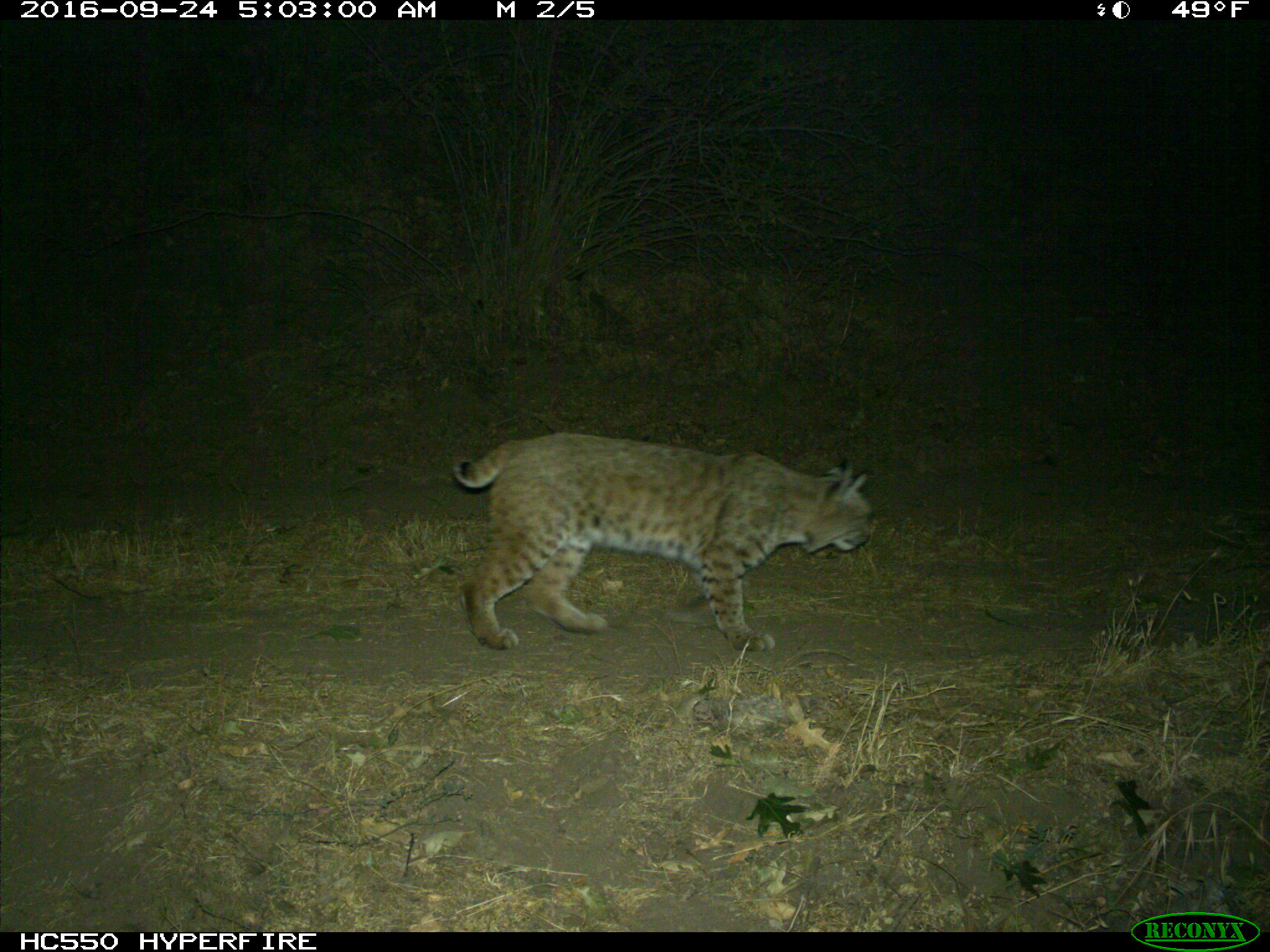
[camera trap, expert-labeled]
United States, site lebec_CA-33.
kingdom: Animalia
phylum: Chordata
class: Mammalia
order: Carnivora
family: Felidae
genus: Lynx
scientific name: Lynx rufus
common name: bobcat